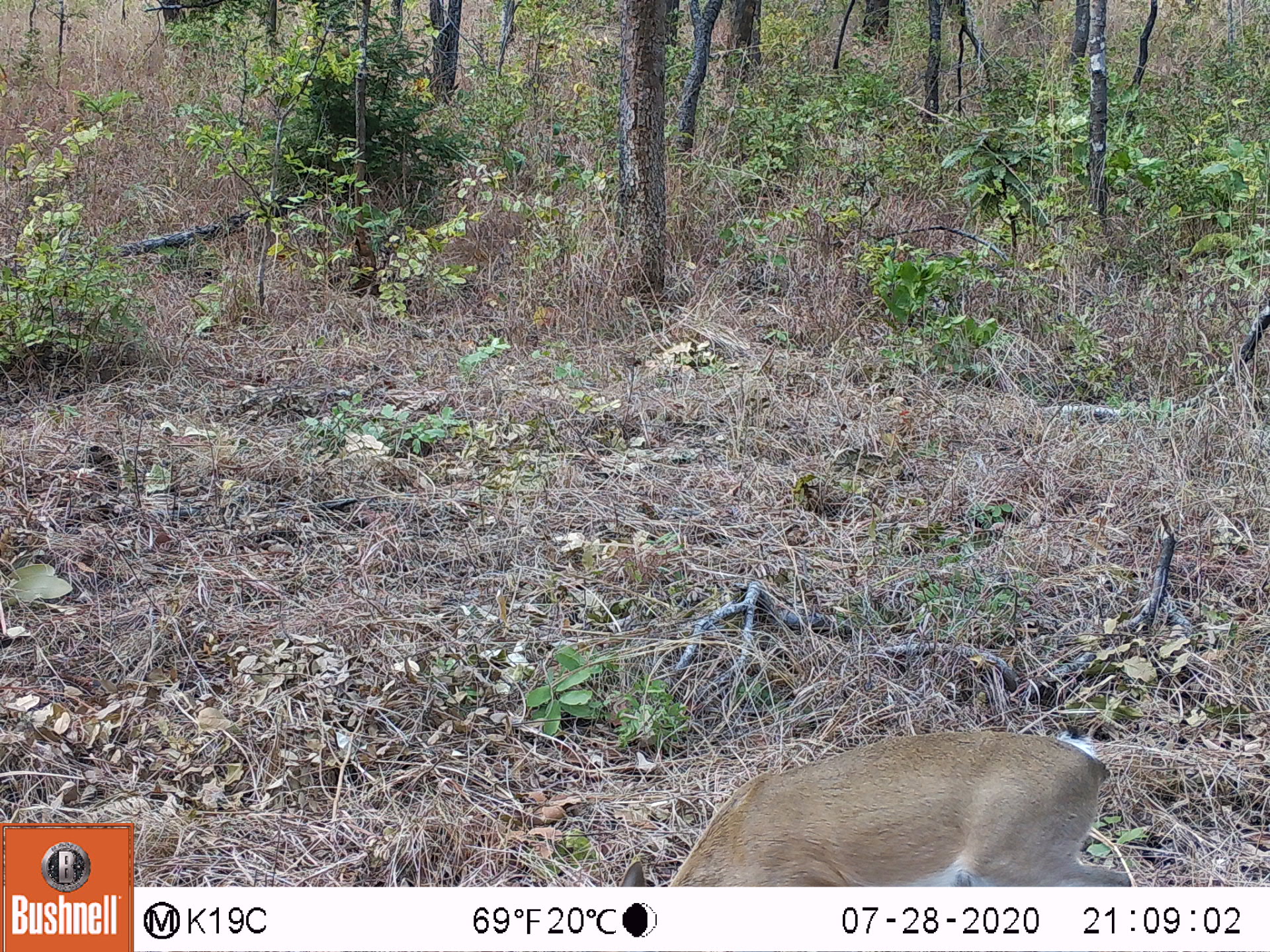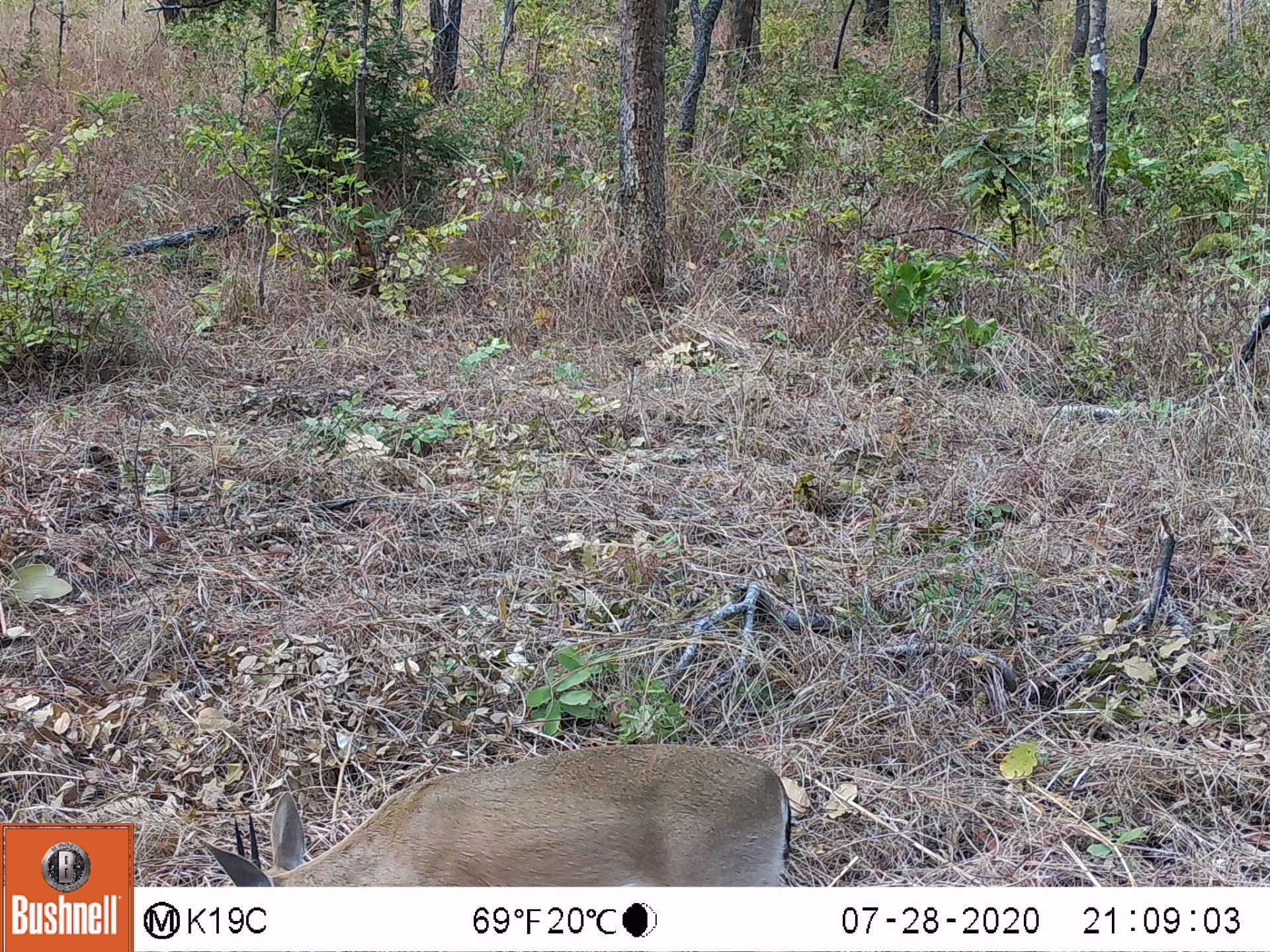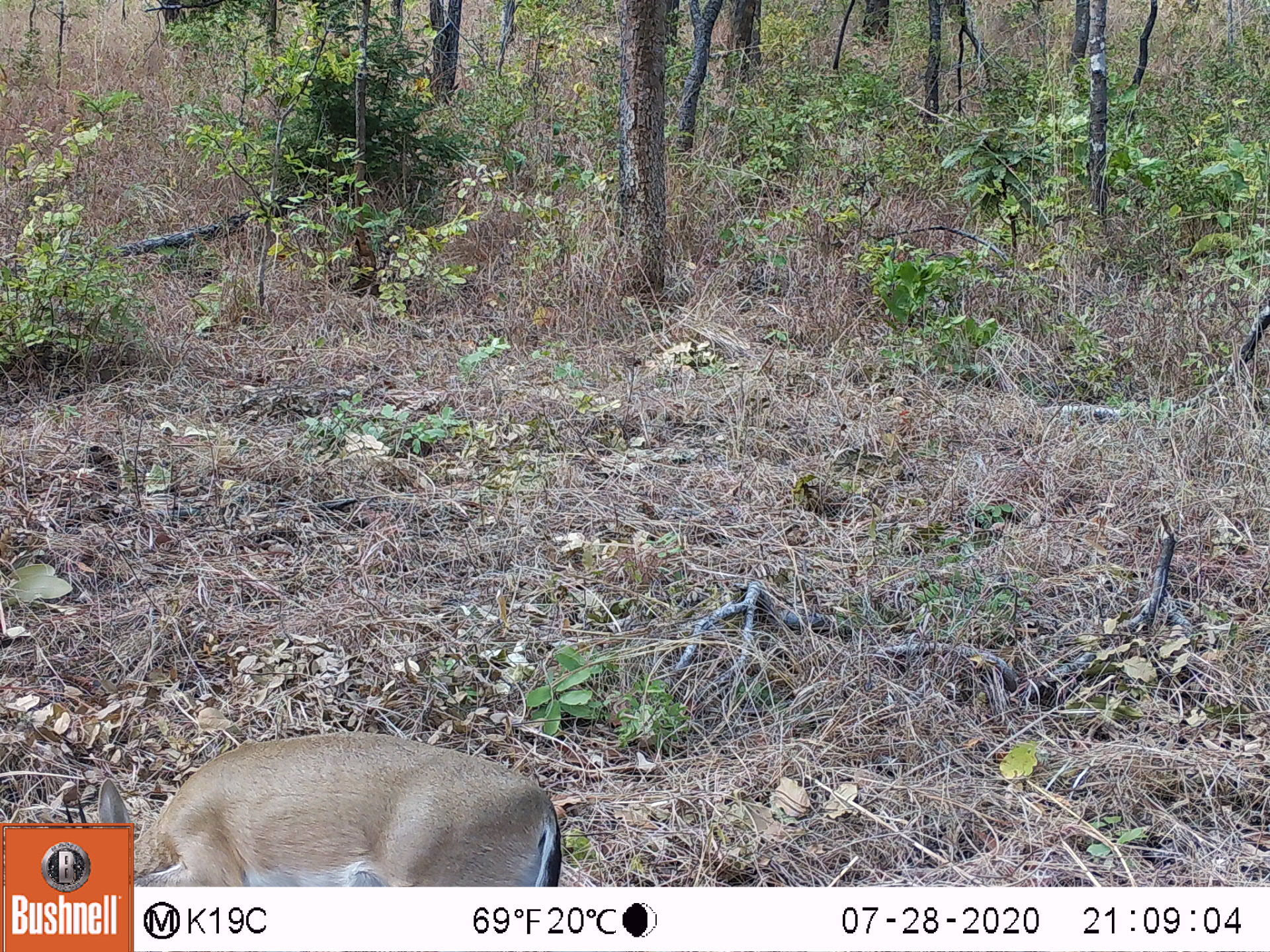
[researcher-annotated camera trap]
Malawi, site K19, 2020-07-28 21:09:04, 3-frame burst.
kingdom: Animalia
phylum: Chordata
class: Mammalia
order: Artiodactyla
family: Bovidae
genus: Sylvicapra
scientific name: Sylvicapra grimmia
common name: common duiker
Common duiker (Sylvicapra grimmia), count 1.